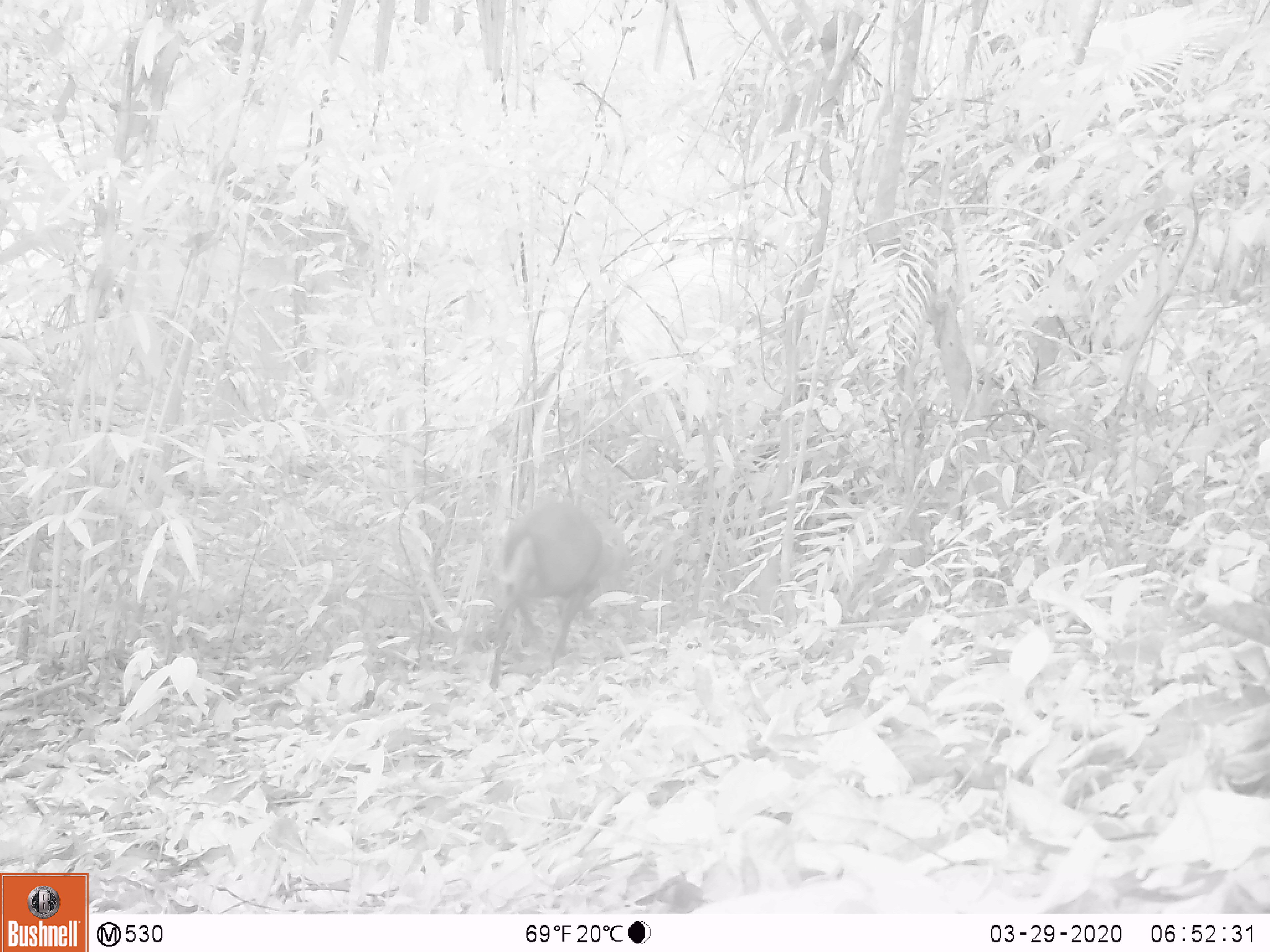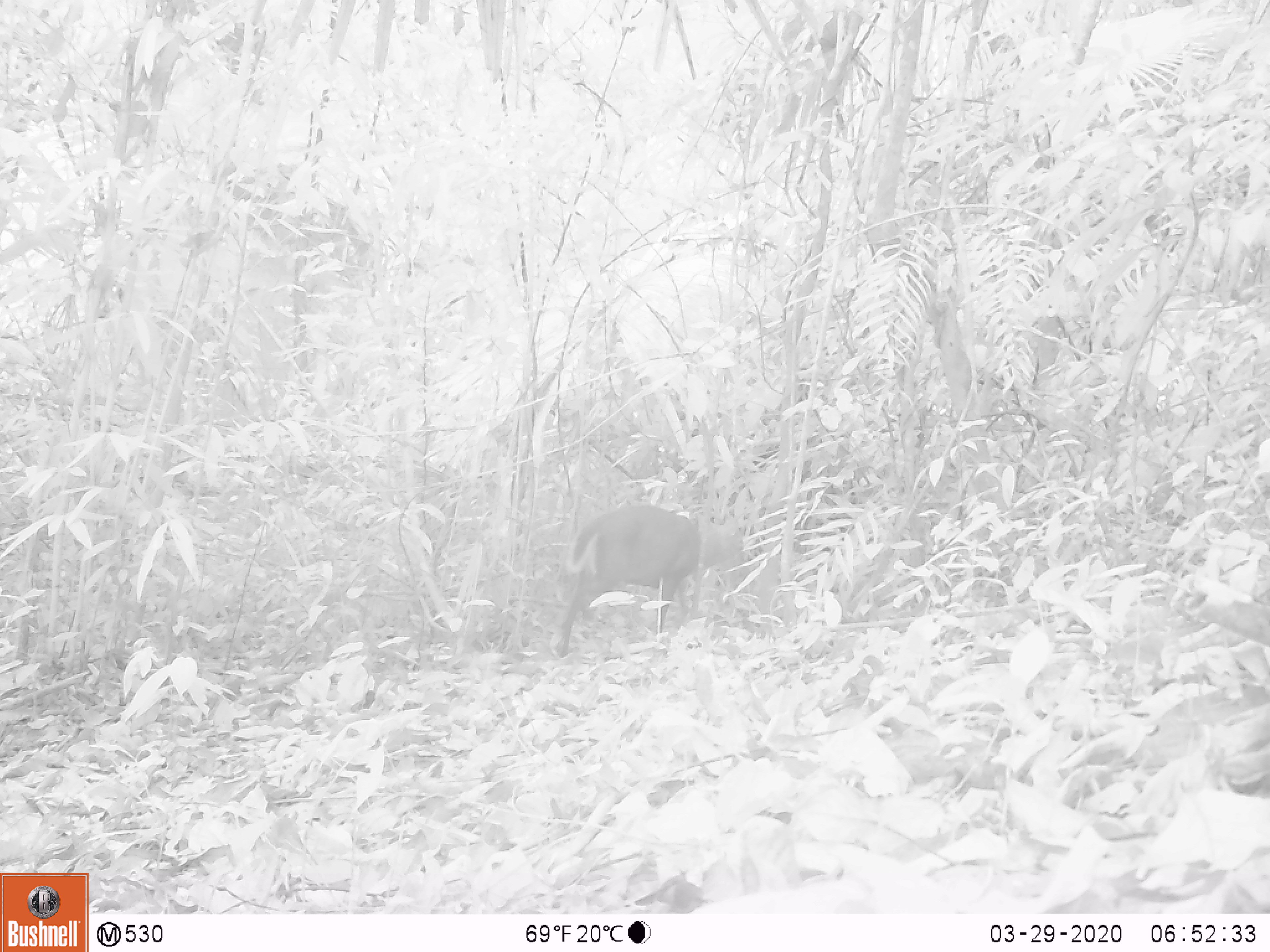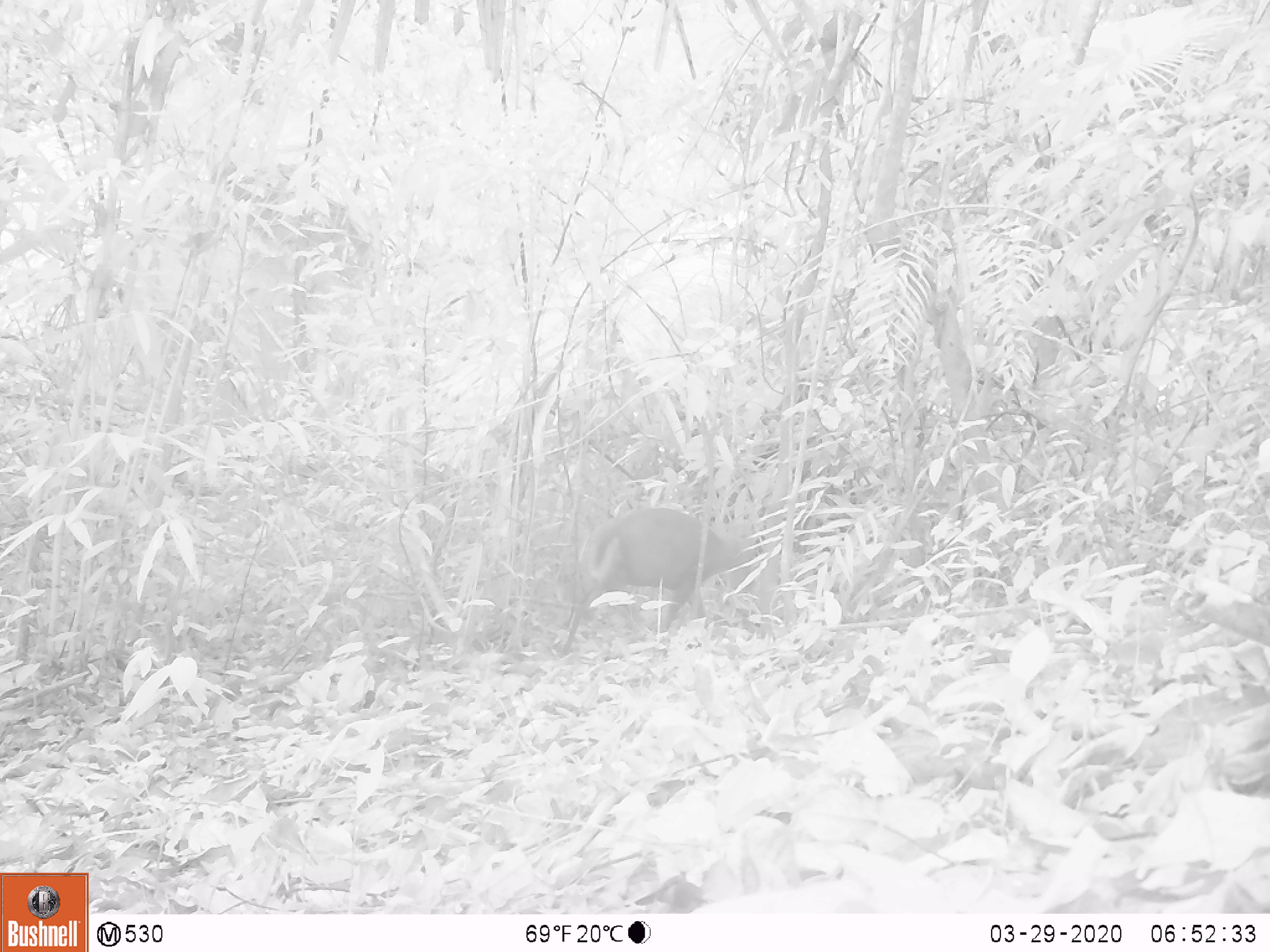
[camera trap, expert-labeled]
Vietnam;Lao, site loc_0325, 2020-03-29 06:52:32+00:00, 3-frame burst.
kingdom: Animalia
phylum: Chordata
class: Mammalia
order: Artiodactyla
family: Cervidae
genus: Muntiacus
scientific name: Muntiacus rooseveltorum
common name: roosevelt's muntjac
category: roosevelts muntjac group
Roosevelts muntjac group (roosevelt's muntjac) (Muntiacus rooseveltorum). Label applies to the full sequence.